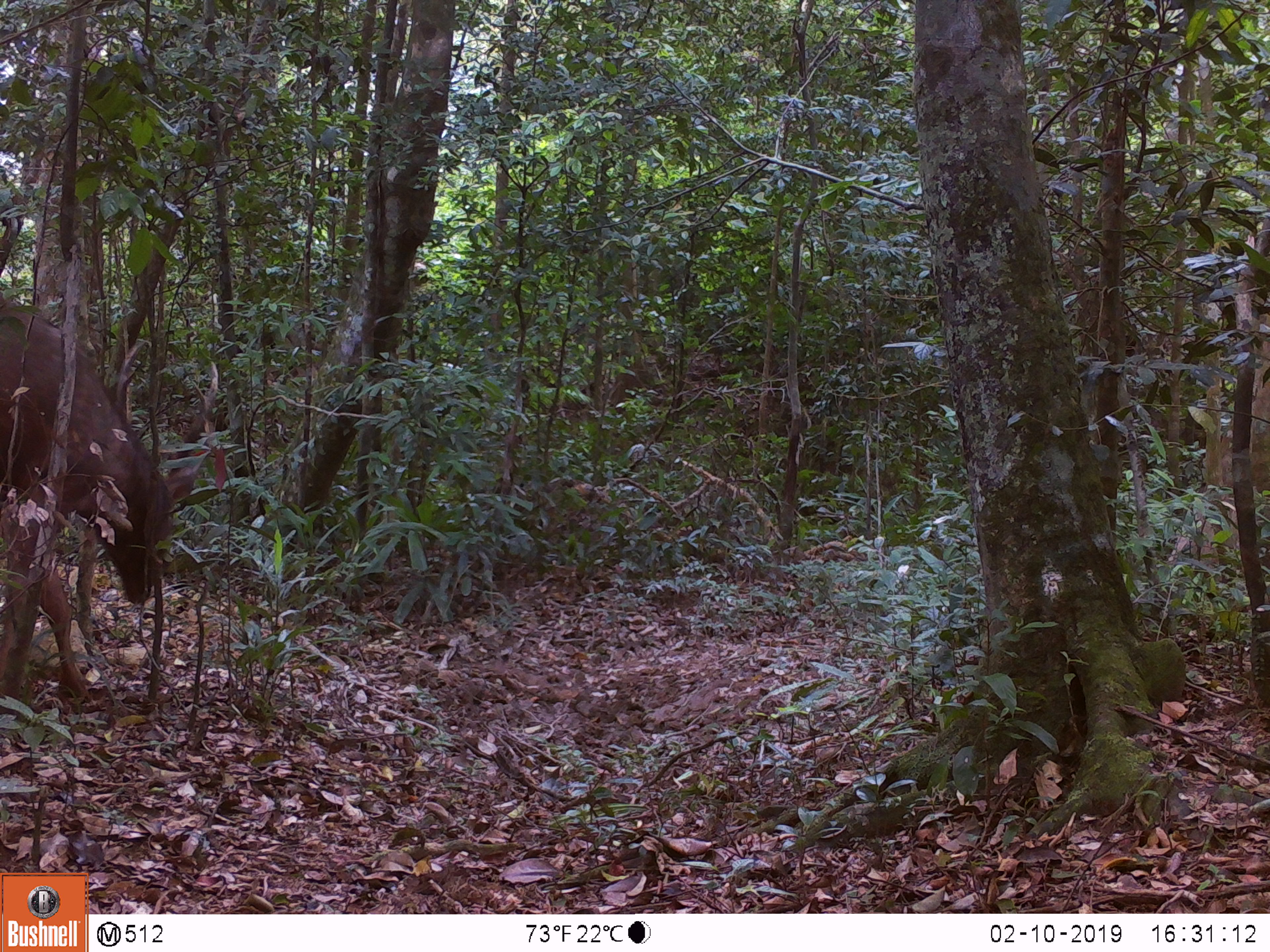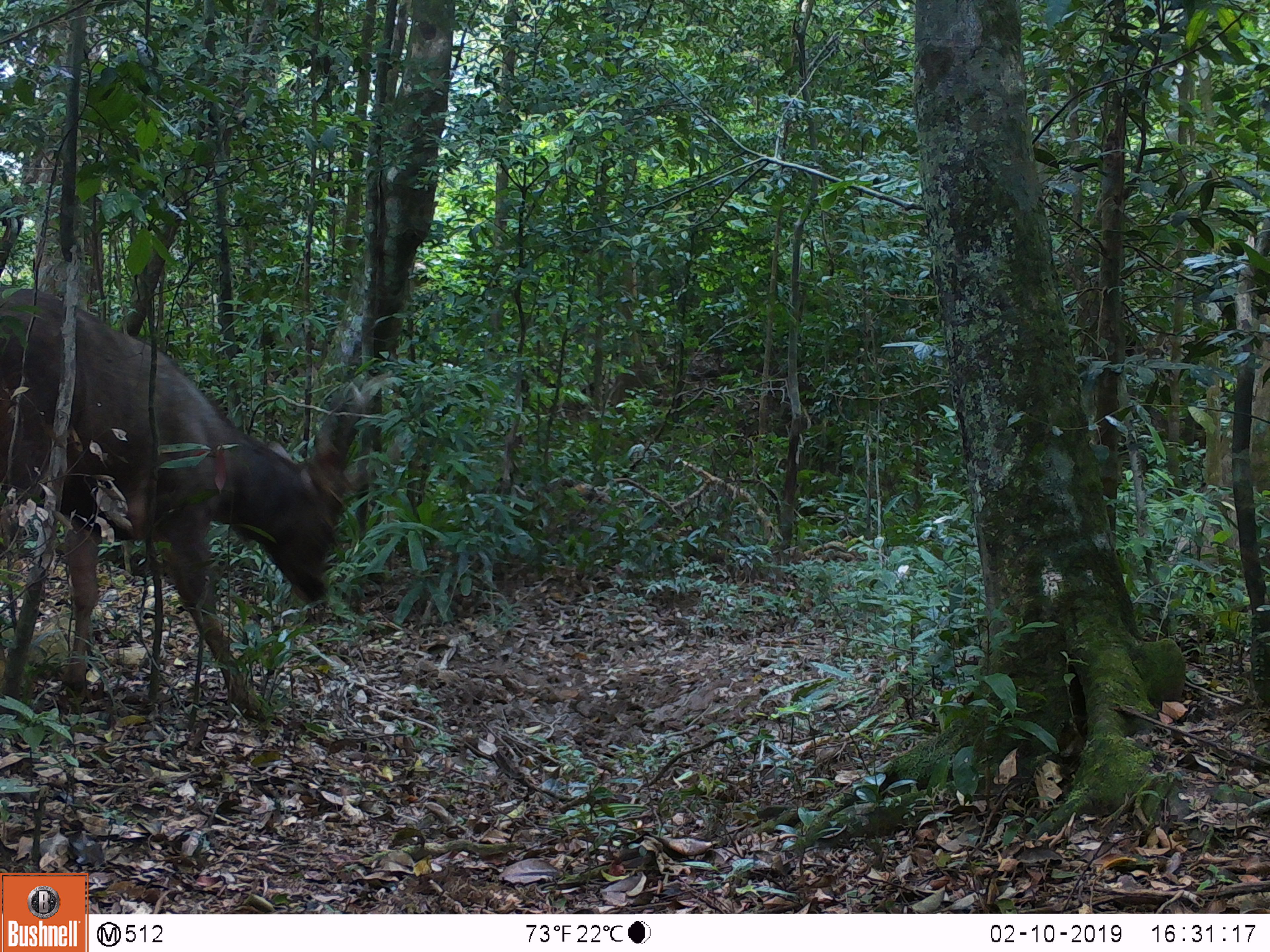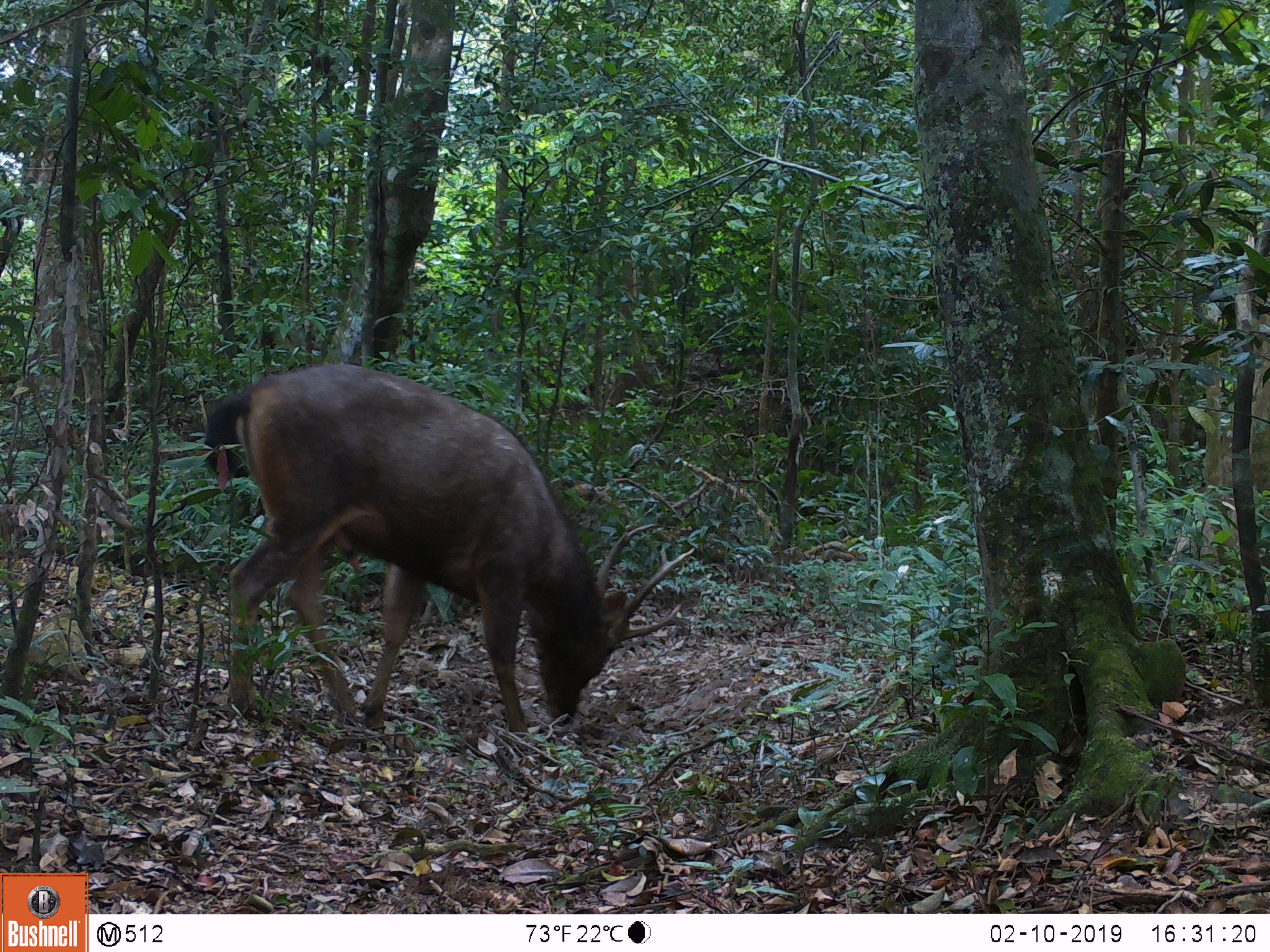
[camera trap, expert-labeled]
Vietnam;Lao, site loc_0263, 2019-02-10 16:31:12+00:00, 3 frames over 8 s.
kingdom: Animalia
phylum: Chordata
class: Mammalia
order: Artiodactyla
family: Cervidae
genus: Rusa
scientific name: Rusa unicolor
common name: sambar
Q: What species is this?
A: Sambar (Rusa unicolor).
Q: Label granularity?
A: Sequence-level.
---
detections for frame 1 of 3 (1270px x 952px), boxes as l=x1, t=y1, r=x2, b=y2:
sambar: l=0, t=297, r=210, b=716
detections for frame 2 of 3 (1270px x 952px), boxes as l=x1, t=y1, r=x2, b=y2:
sambar: l=0, t=287, r=390, b=713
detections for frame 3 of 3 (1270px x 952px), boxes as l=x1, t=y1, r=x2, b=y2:
sambar: l=202, t=363, r=695, b=736